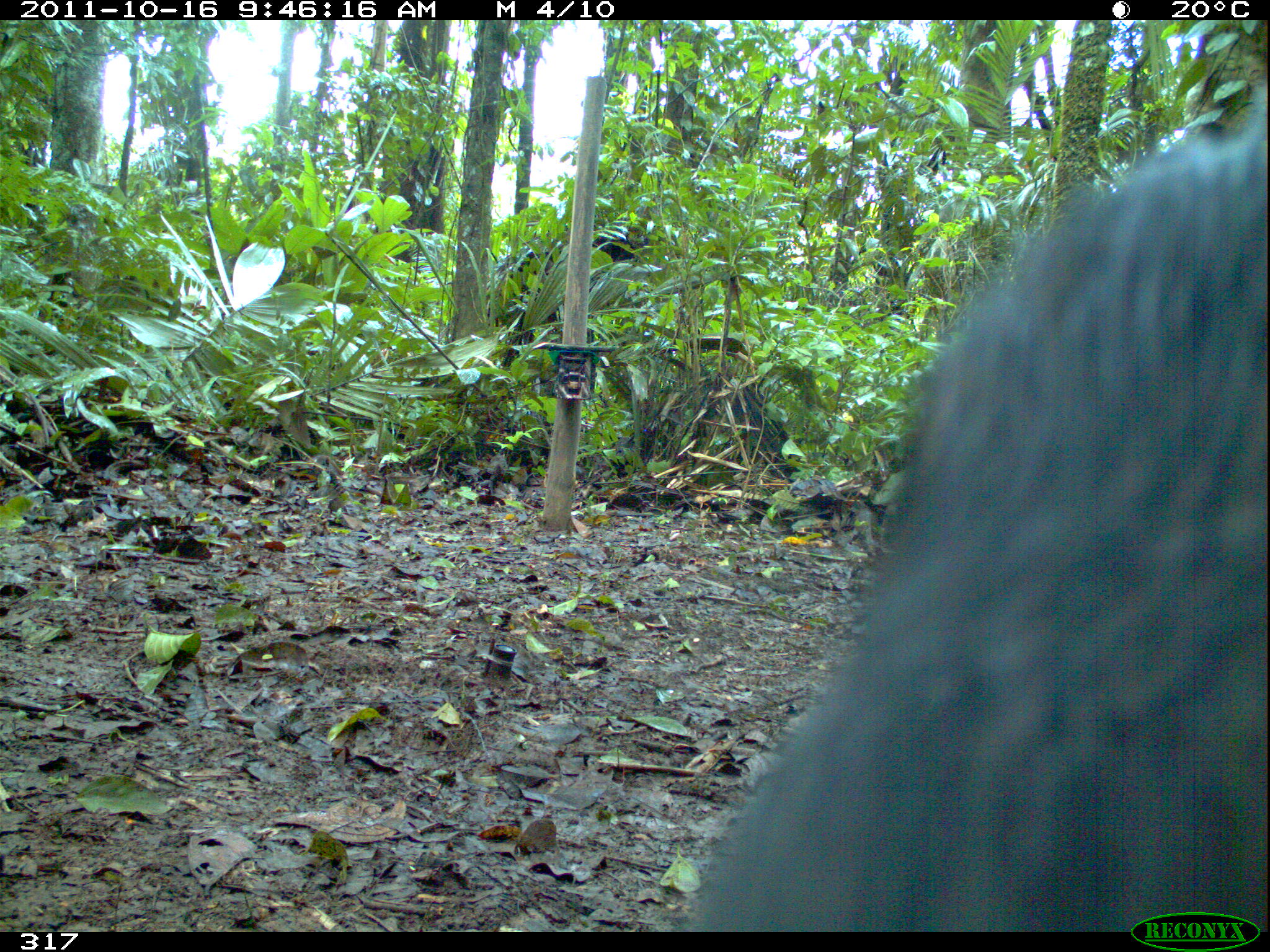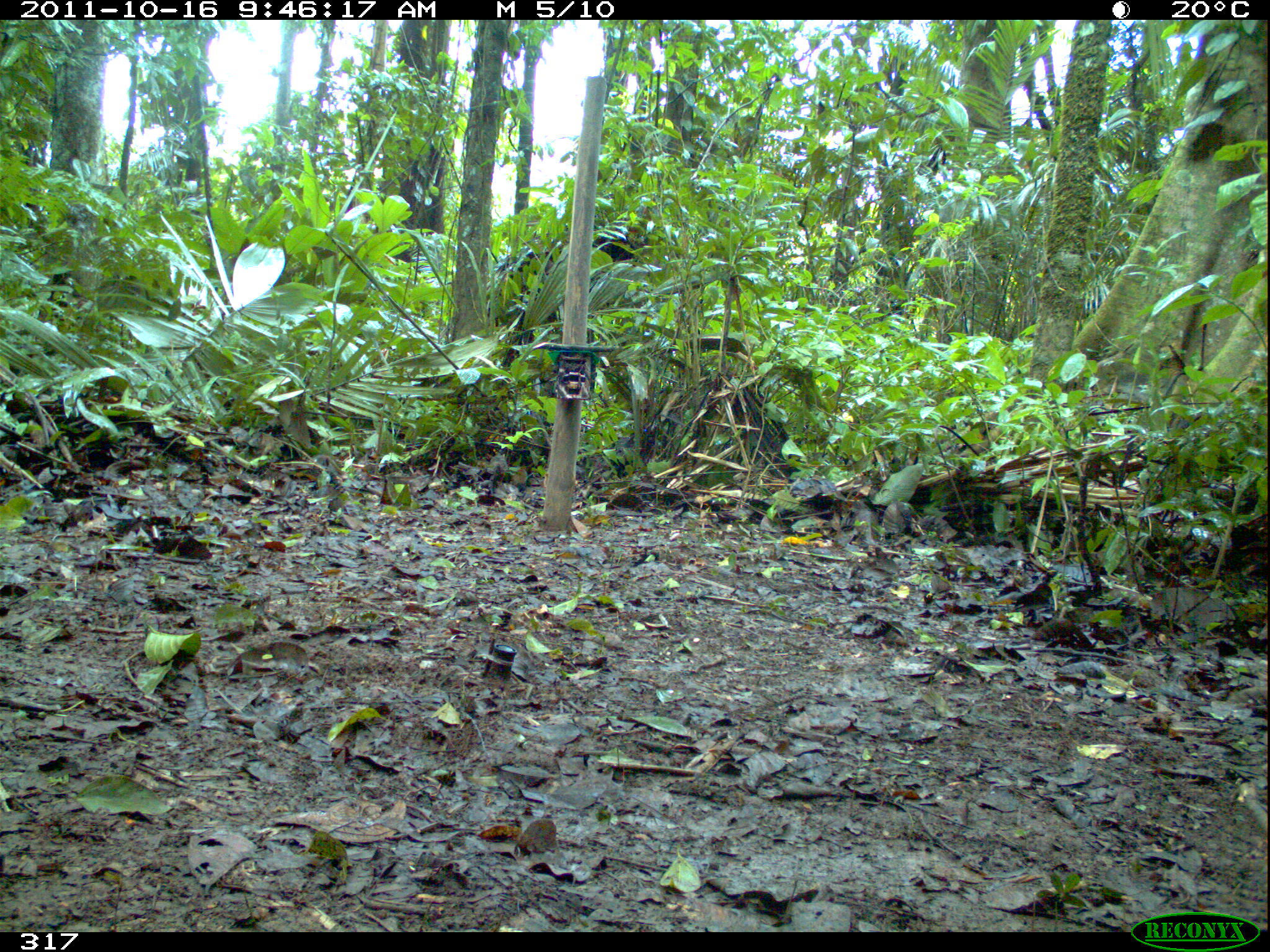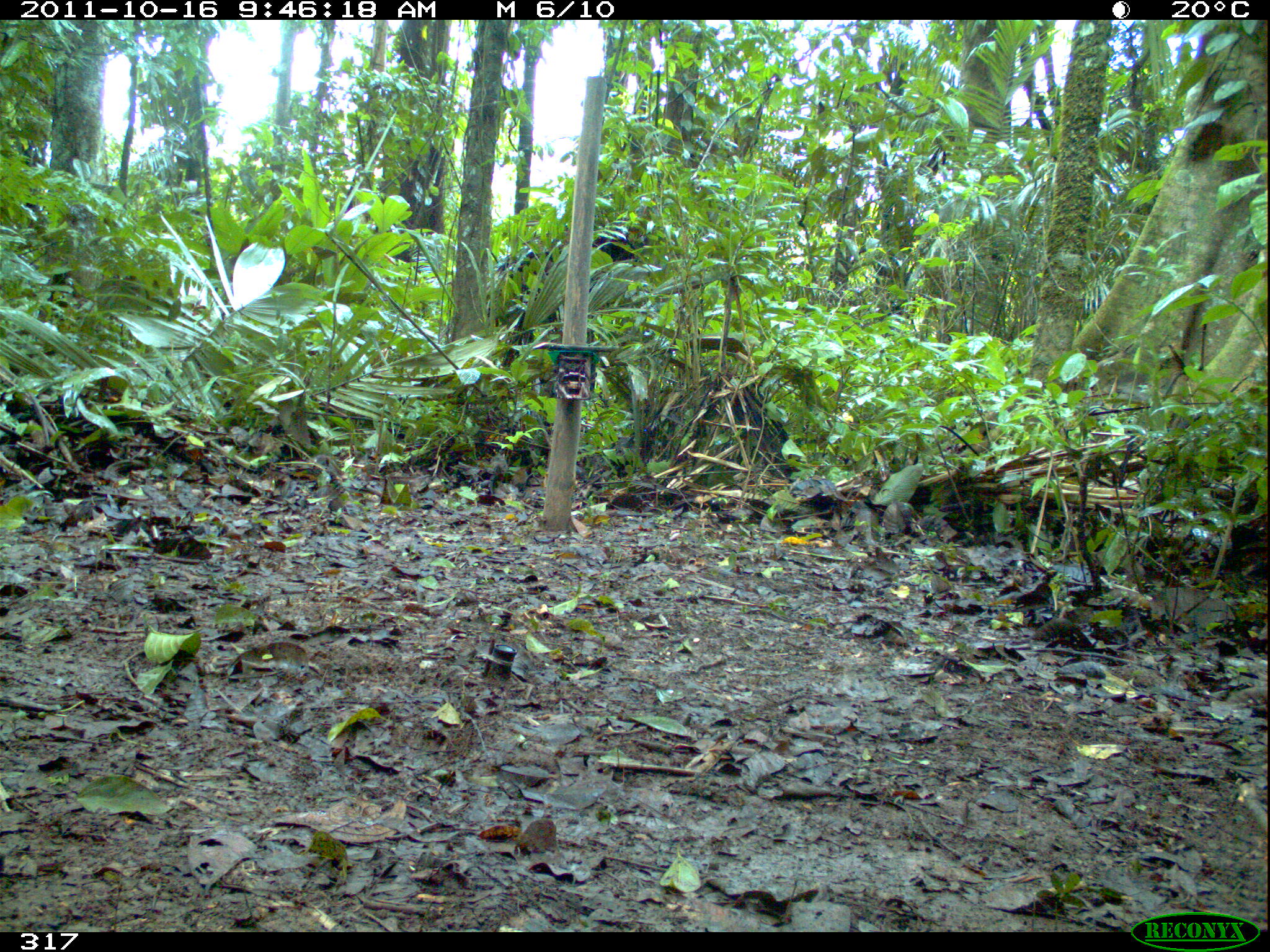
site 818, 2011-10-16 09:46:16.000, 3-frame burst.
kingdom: Animalia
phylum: Chordata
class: Mammalia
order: Artiodactyla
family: Tayassuidae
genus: Tayassu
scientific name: Tayassu pecari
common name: white-lipped peccary